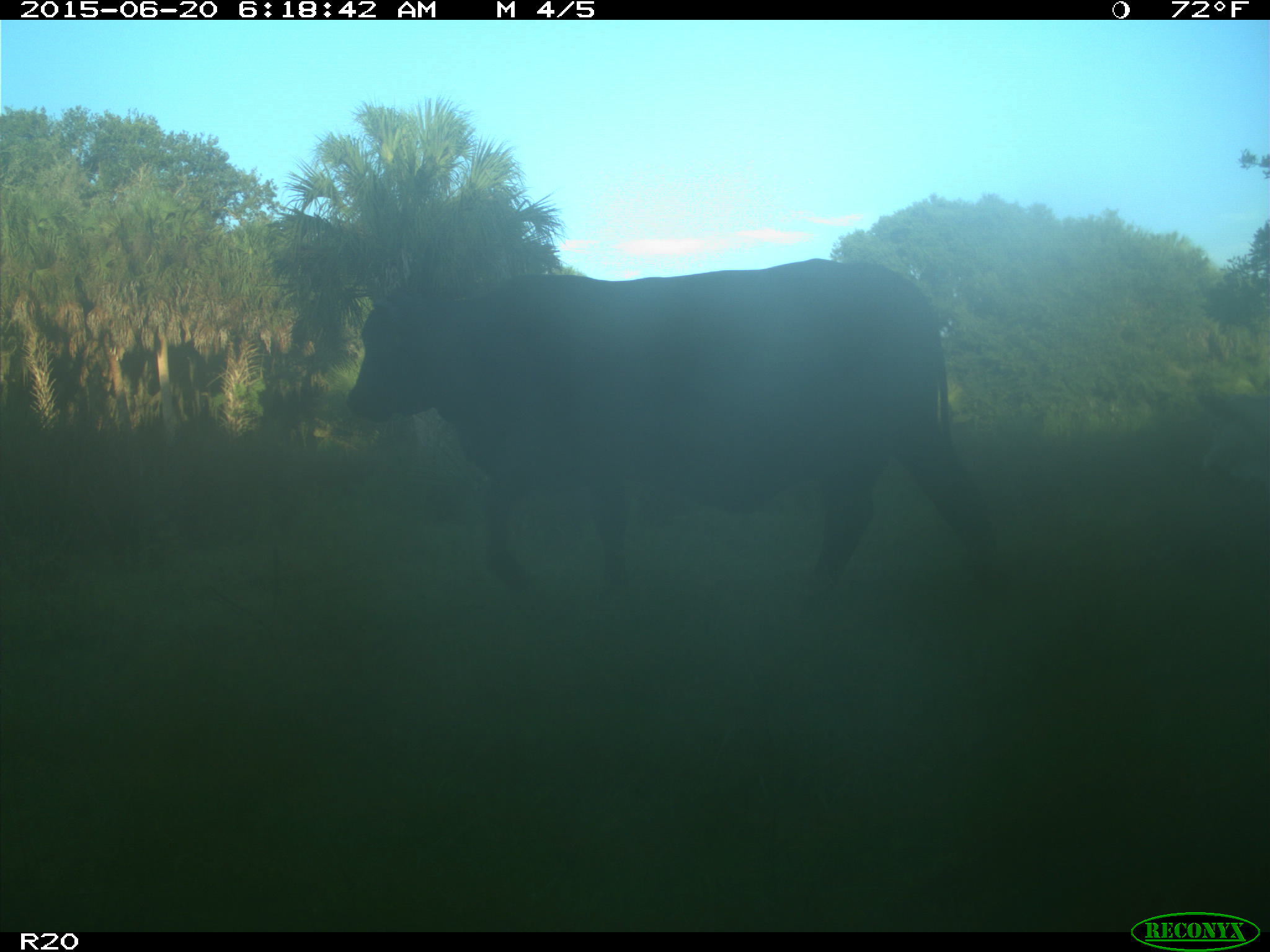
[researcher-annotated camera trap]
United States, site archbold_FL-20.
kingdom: Animalia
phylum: Chordata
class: Mammalia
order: Artiodactyla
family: Bovidae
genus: Bos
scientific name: Bos taurus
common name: domestic cow